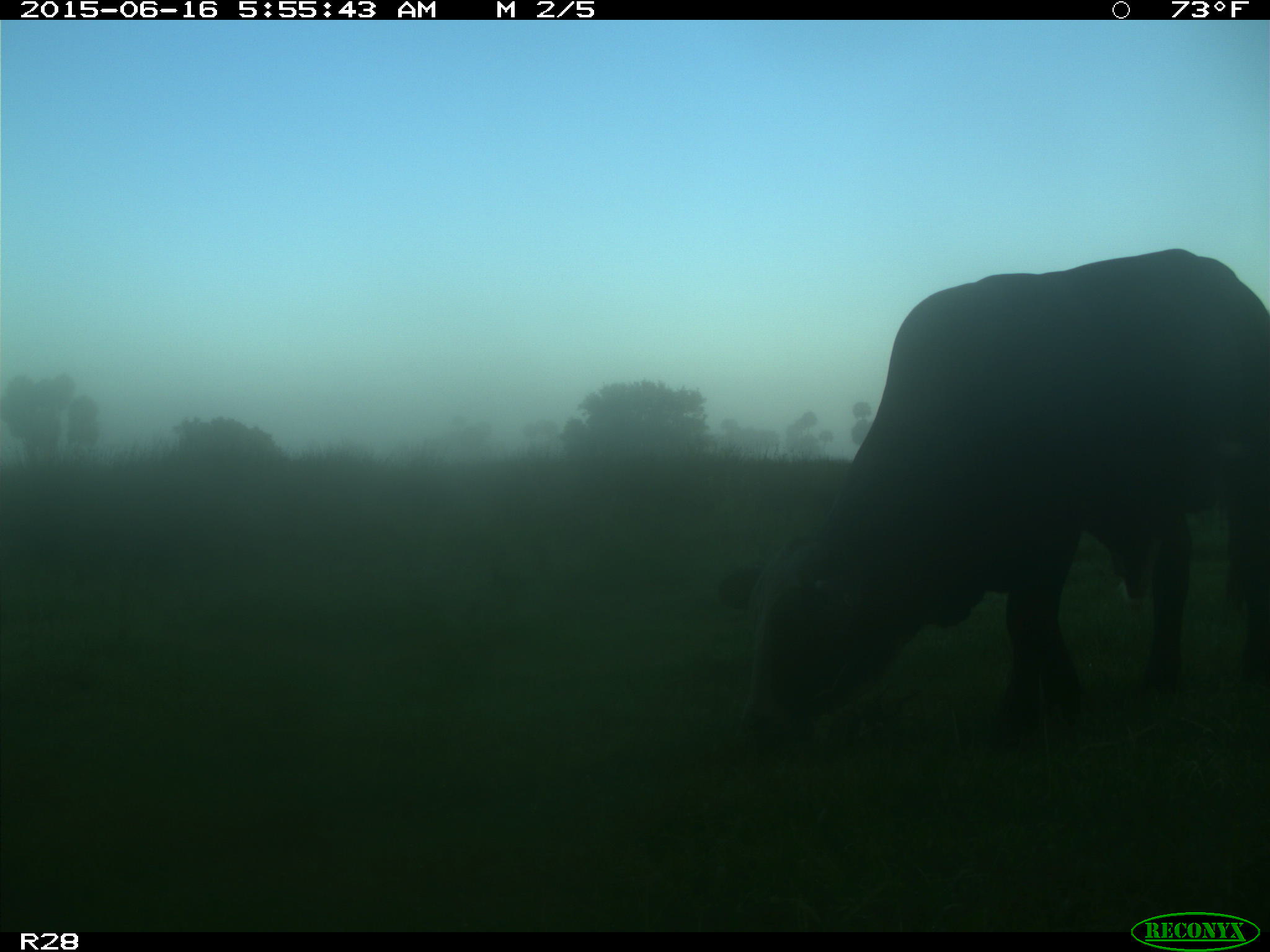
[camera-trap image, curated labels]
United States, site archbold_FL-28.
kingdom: Animalia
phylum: Chordata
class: Mammalia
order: Artiodactyla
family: Bovidae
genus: Bos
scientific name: Bos taurus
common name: domestic cow